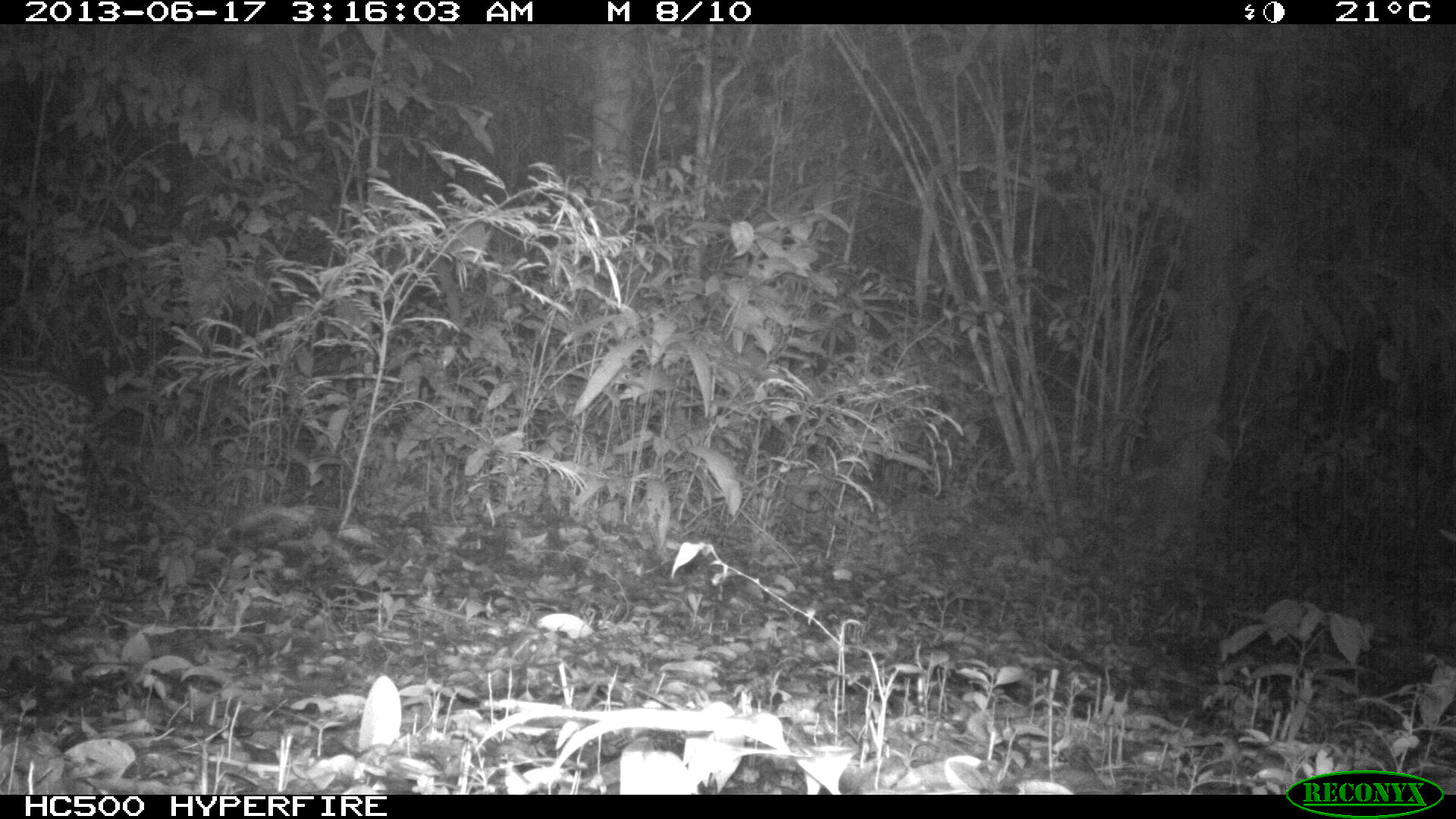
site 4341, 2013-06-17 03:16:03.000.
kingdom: Animalia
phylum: Chordata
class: Mammalia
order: Carnivora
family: Felidae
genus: Leopardus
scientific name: Leopardus pardalis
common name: ocelot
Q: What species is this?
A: Leopardus pardalis (ocelot).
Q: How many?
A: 1.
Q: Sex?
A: Female.